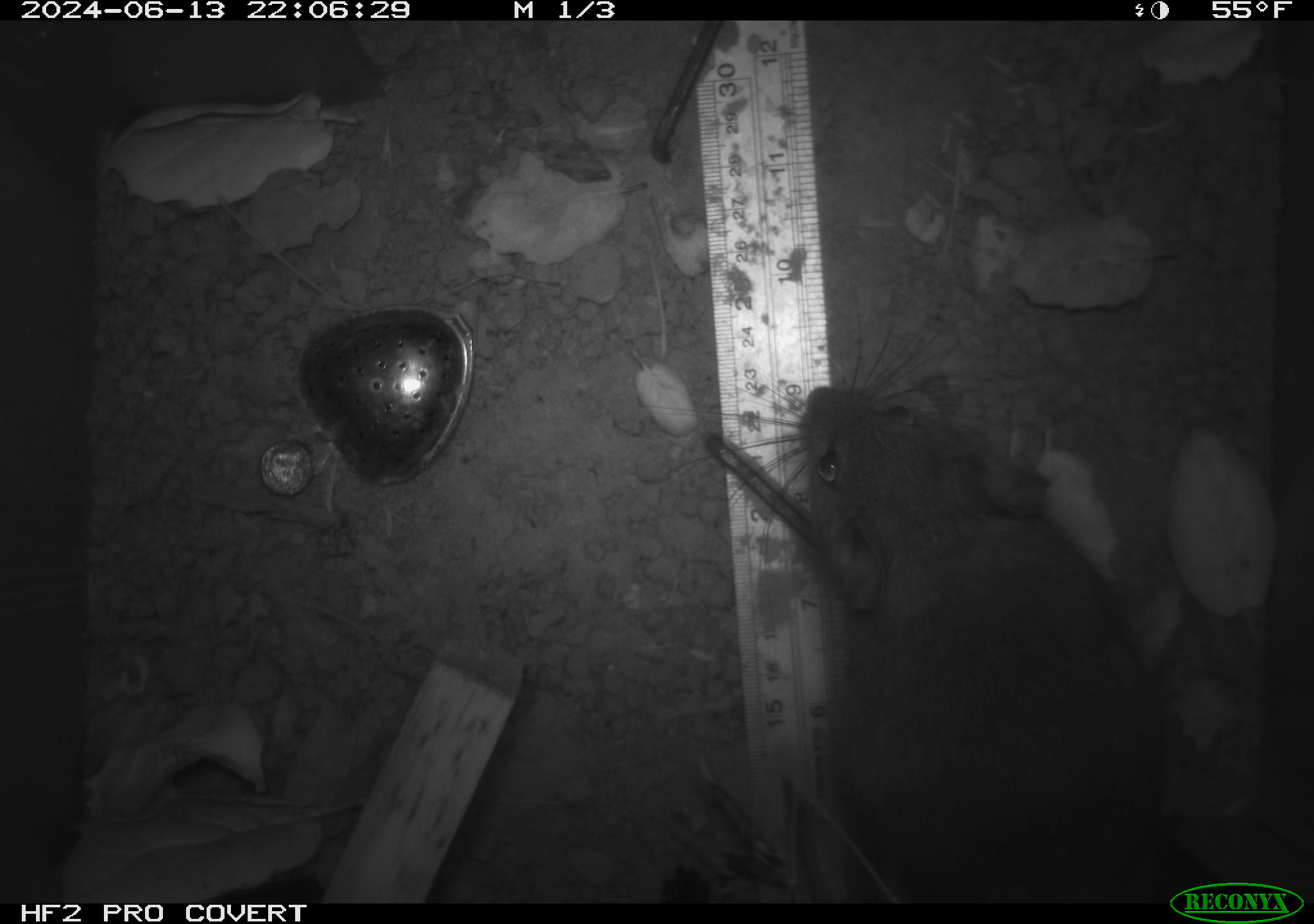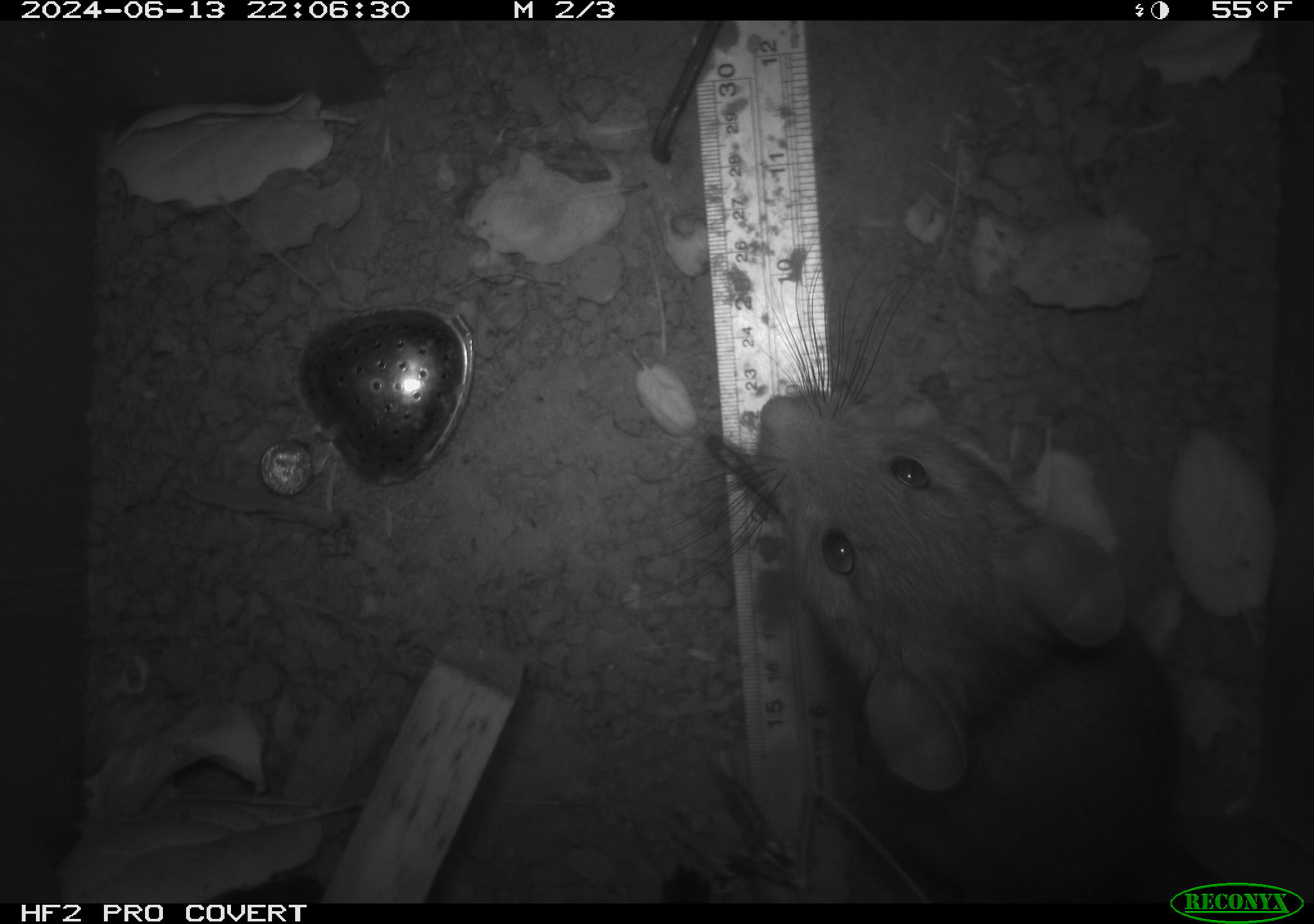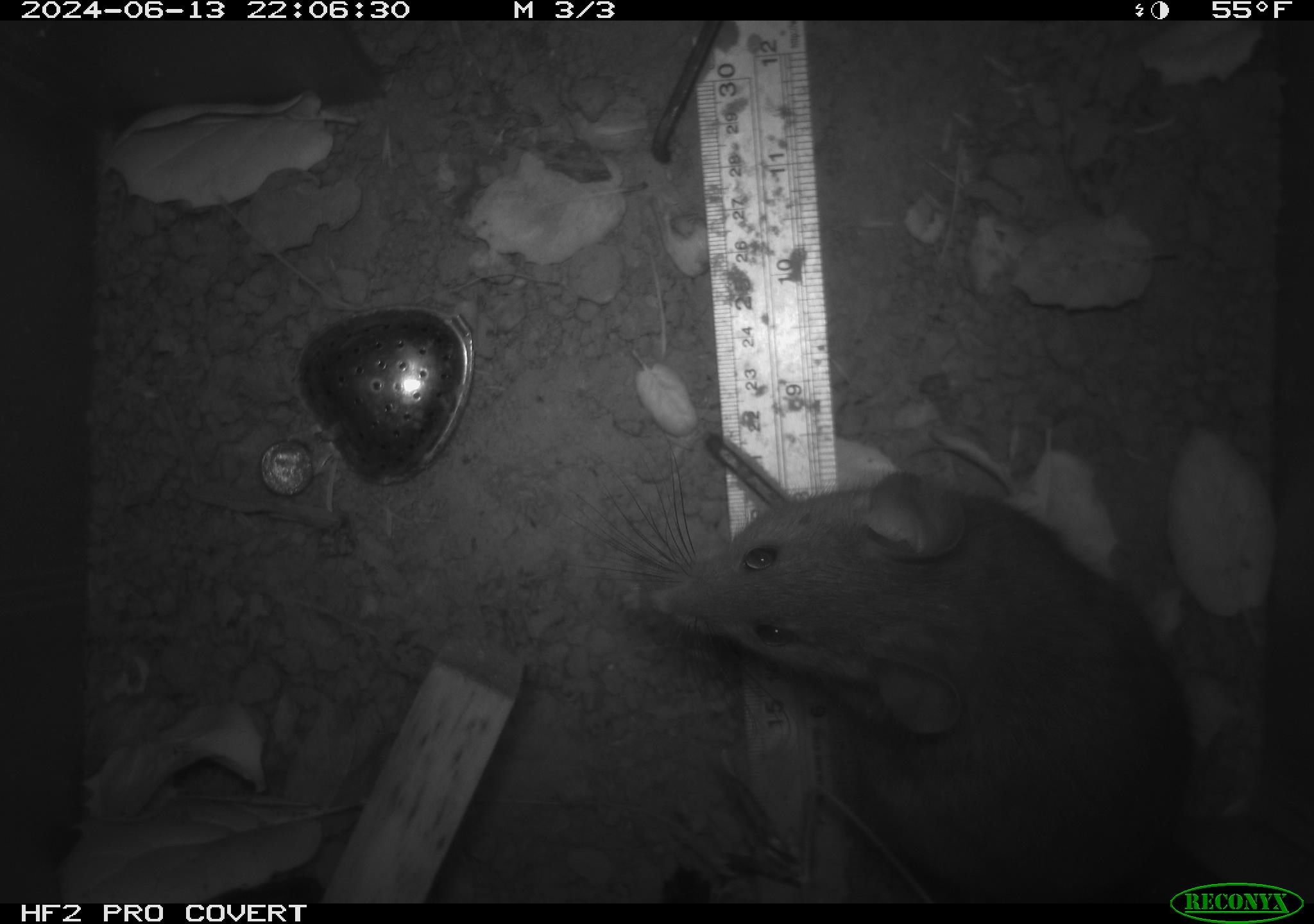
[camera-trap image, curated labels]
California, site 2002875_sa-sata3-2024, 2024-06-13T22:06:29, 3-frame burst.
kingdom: Animalia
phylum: Chordata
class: Mammalia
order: Rodentia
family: Cricetidae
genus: Neotoma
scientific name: Neotoma fuscipes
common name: dusky-footed woodrat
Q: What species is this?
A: Dusky-footed woodrat (Neotoma fuscipes).